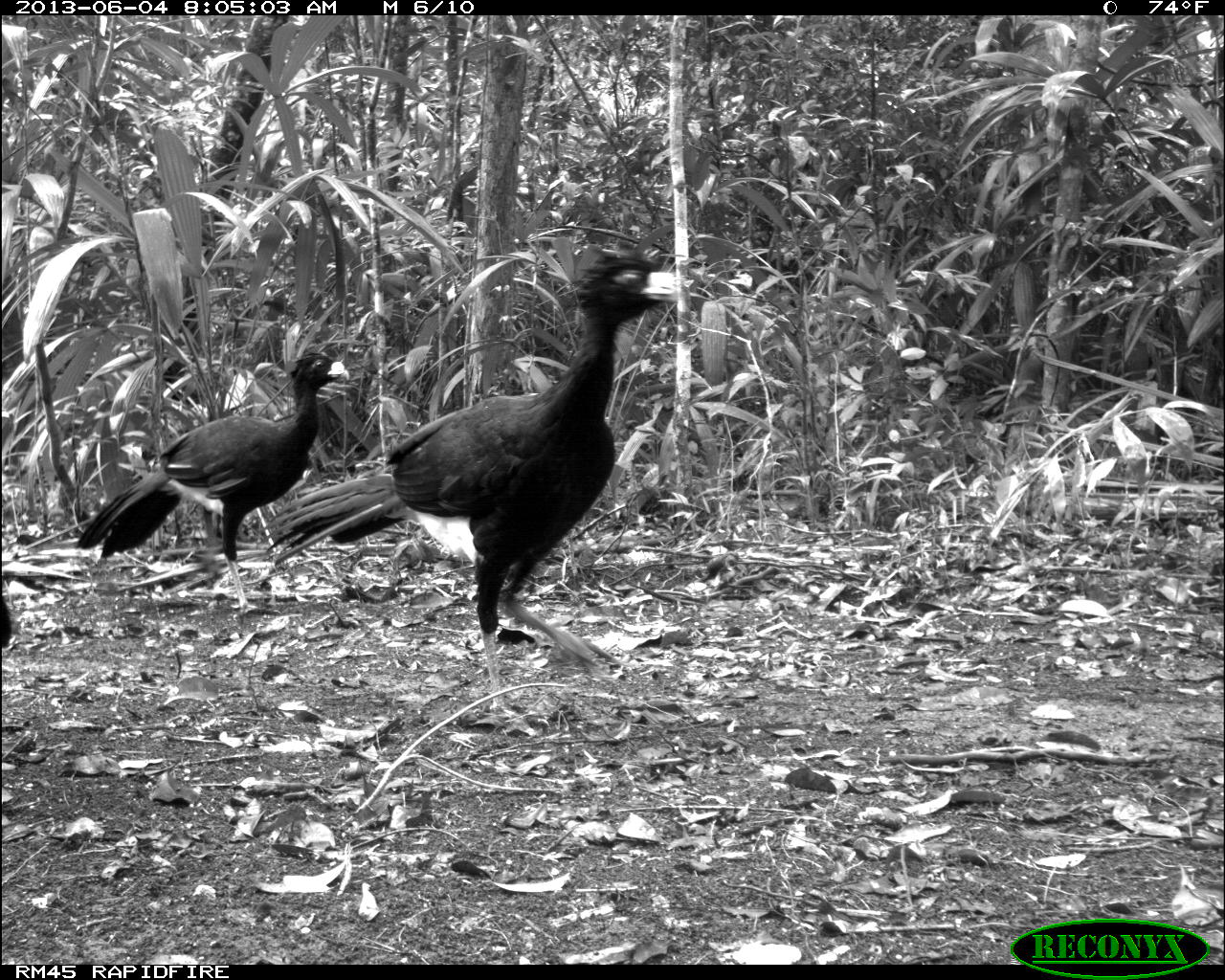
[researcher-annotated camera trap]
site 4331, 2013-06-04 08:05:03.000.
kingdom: Animalia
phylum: Chordata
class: Aves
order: Galliformes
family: Cracidae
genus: Crax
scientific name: Crax rubra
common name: great curassow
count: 5